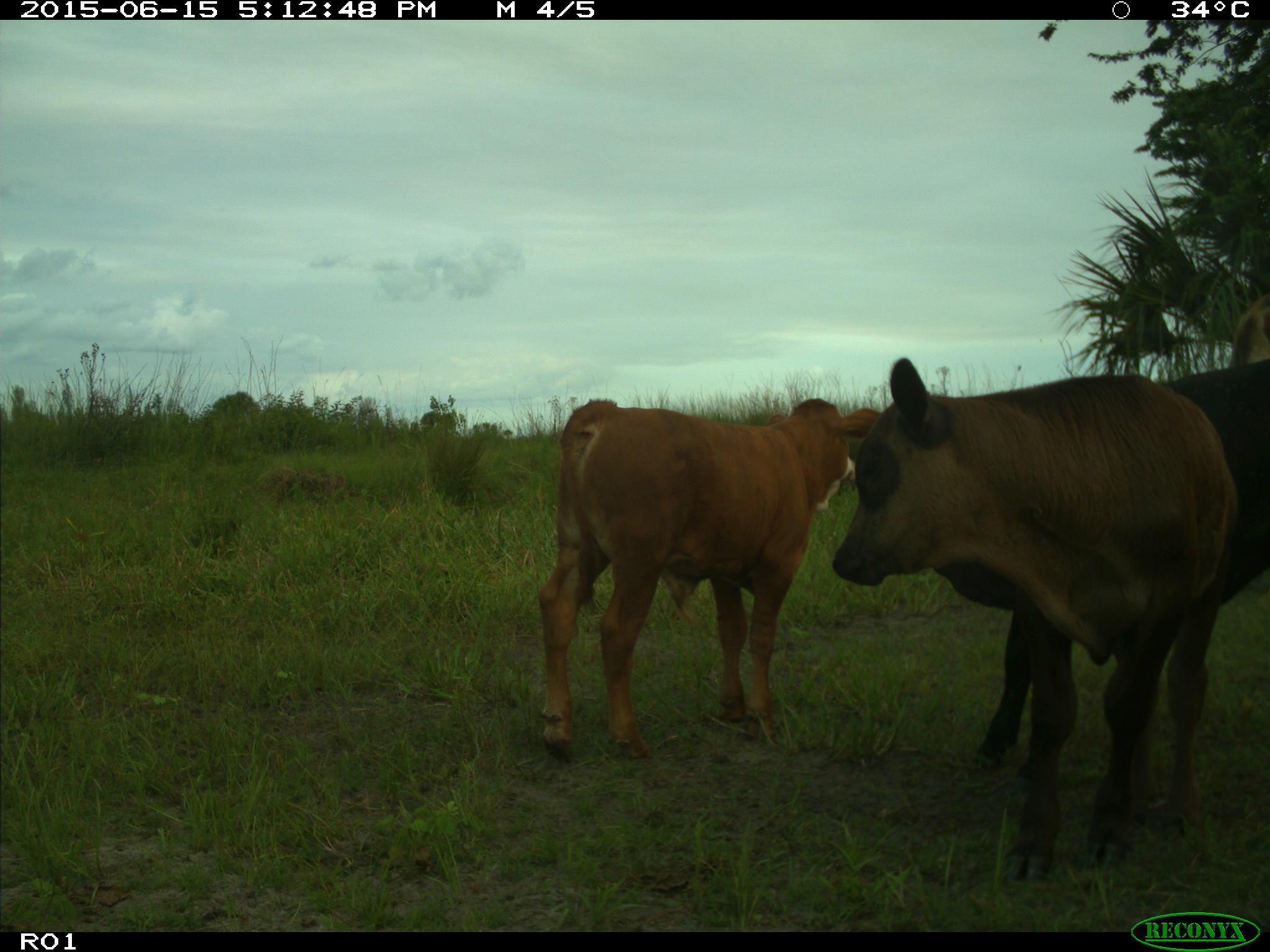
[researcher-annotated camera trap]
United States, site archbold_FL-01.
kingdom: Animalia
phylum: Chordata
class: Mammalia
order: Artiodactyla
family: Bovidae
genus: Bos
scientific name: Bos taurus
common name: domestic cow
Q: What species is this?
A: Bos taurus (domestic cow).